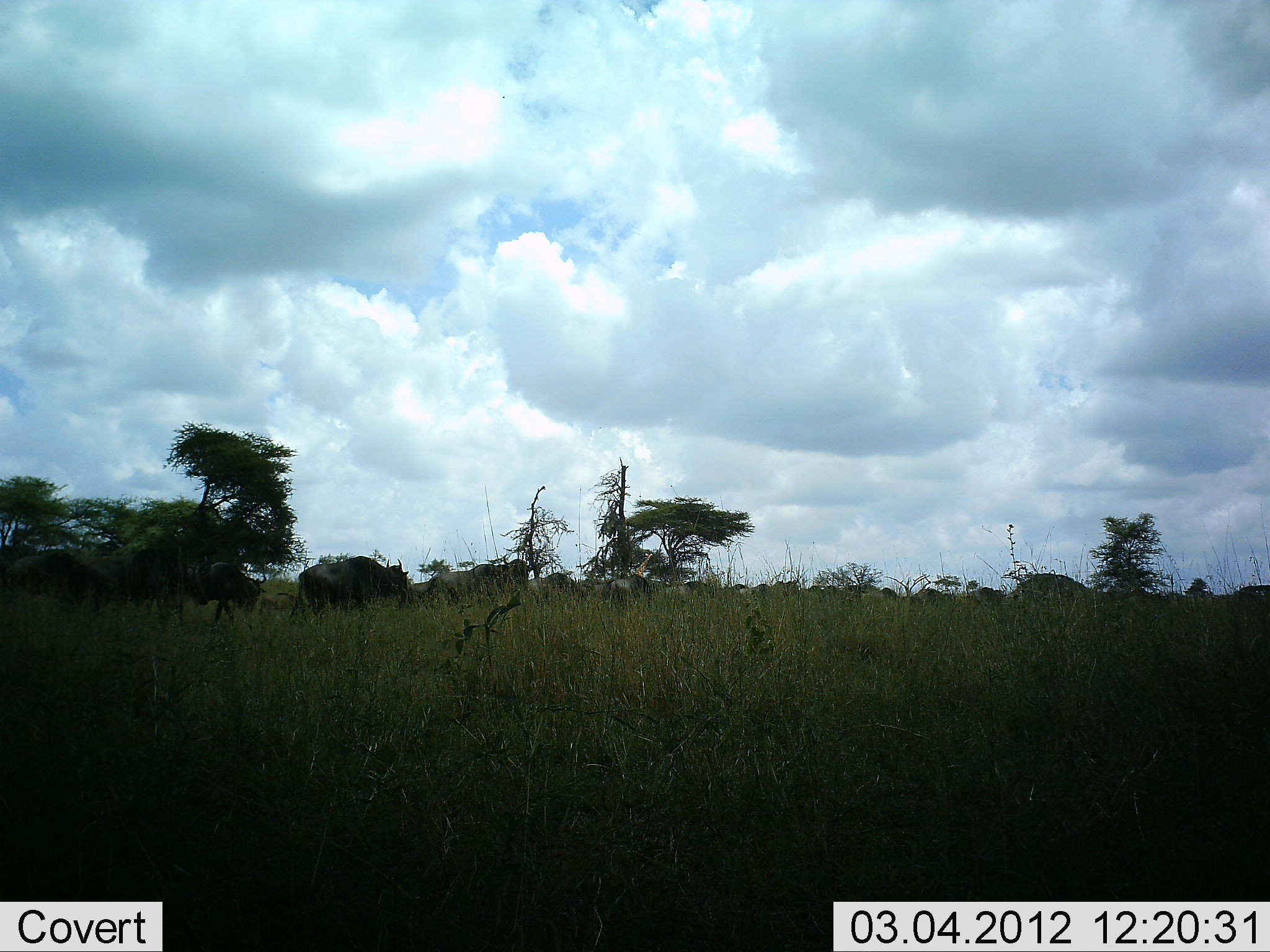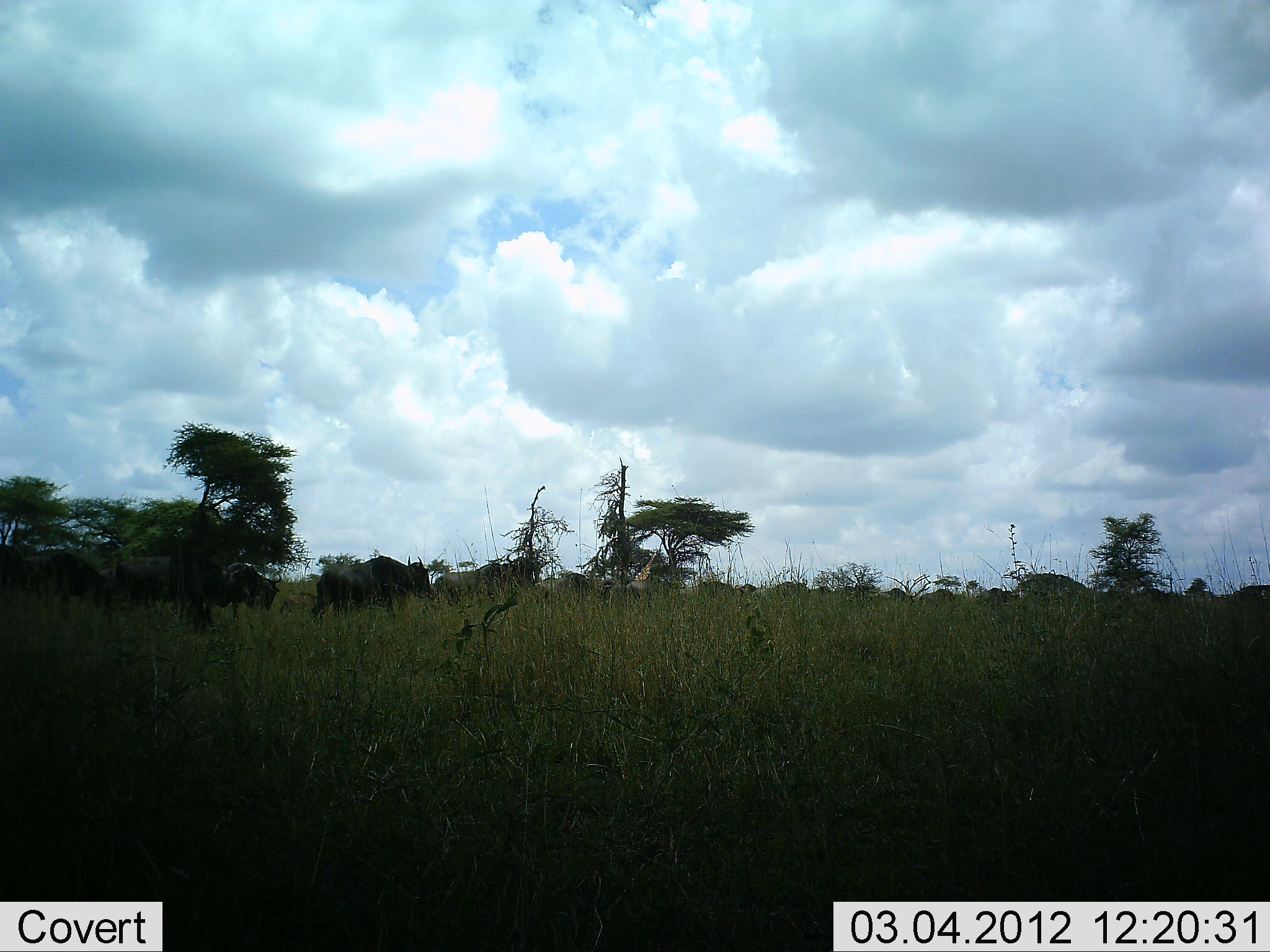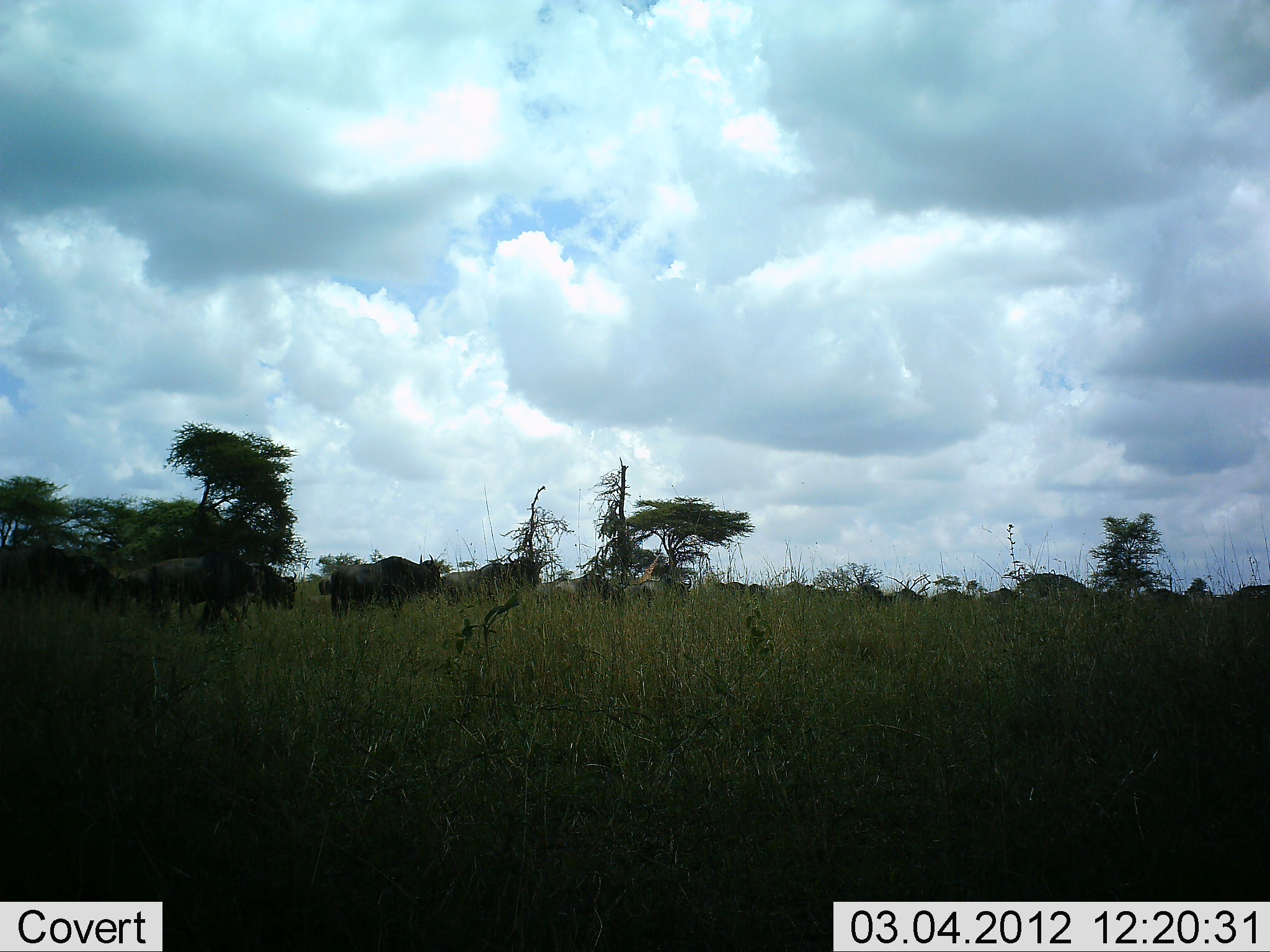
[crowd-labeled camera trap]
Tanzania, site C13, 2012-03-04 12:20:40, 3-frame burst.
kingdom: Animalia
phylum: Chordata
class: Mammalia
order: Artiodactyla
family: Bovidae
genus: Connochaetes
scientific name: Connochaetes taurinus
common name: blue wildebeest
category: wildebeest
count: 11-50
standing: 0%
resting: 0%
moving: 100%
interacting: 0%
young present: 14%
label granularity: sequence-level